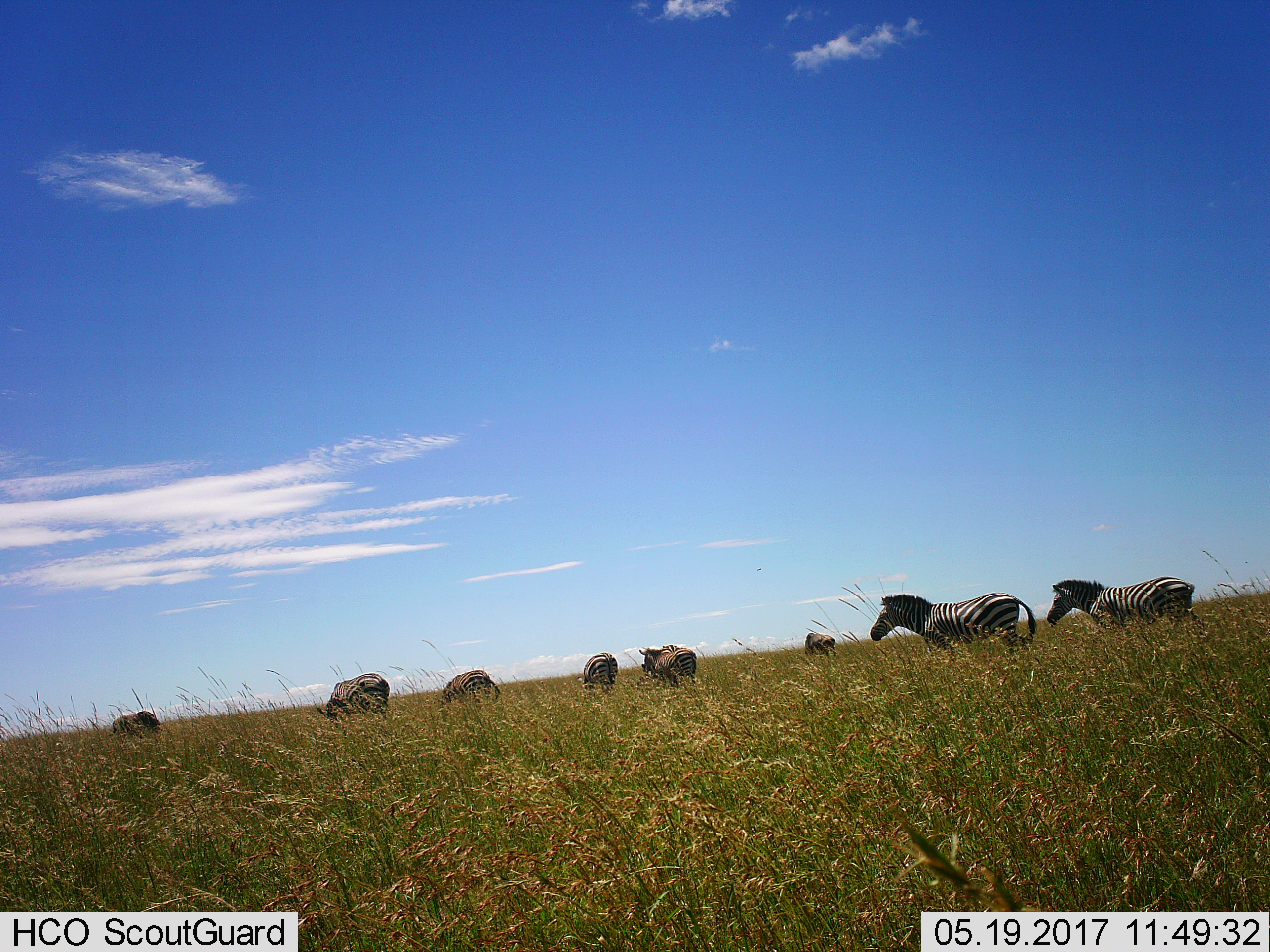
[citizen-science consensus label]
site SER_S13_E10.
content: unidentified animal